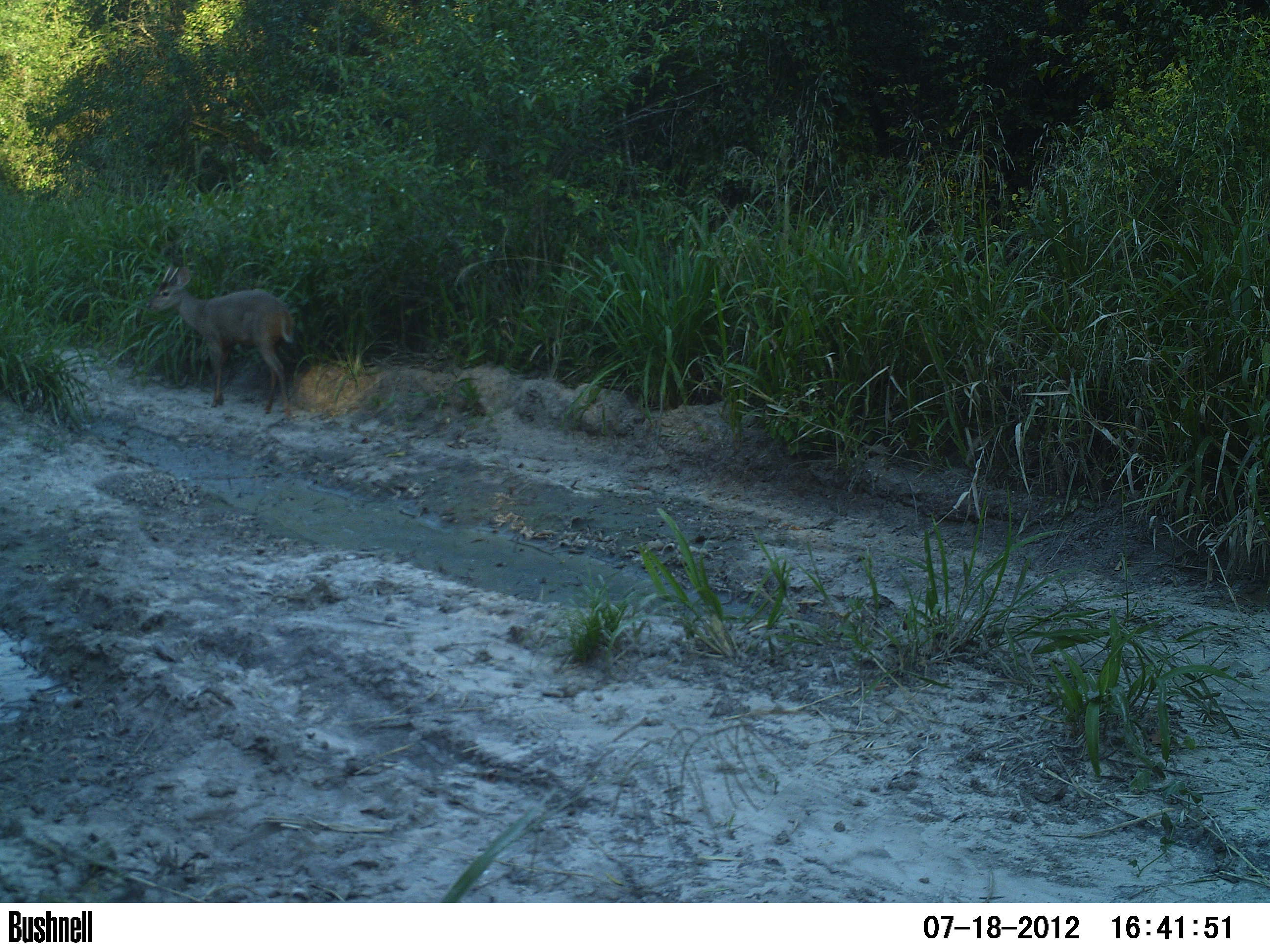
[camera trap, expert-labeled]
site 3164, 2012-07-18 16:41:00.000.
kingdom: Animalia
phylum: Chordata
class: Mammalia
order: Artiodactyla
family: Cervidae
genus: Mazama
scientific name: Mazama gouazoubira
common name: gray brocket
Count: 1.